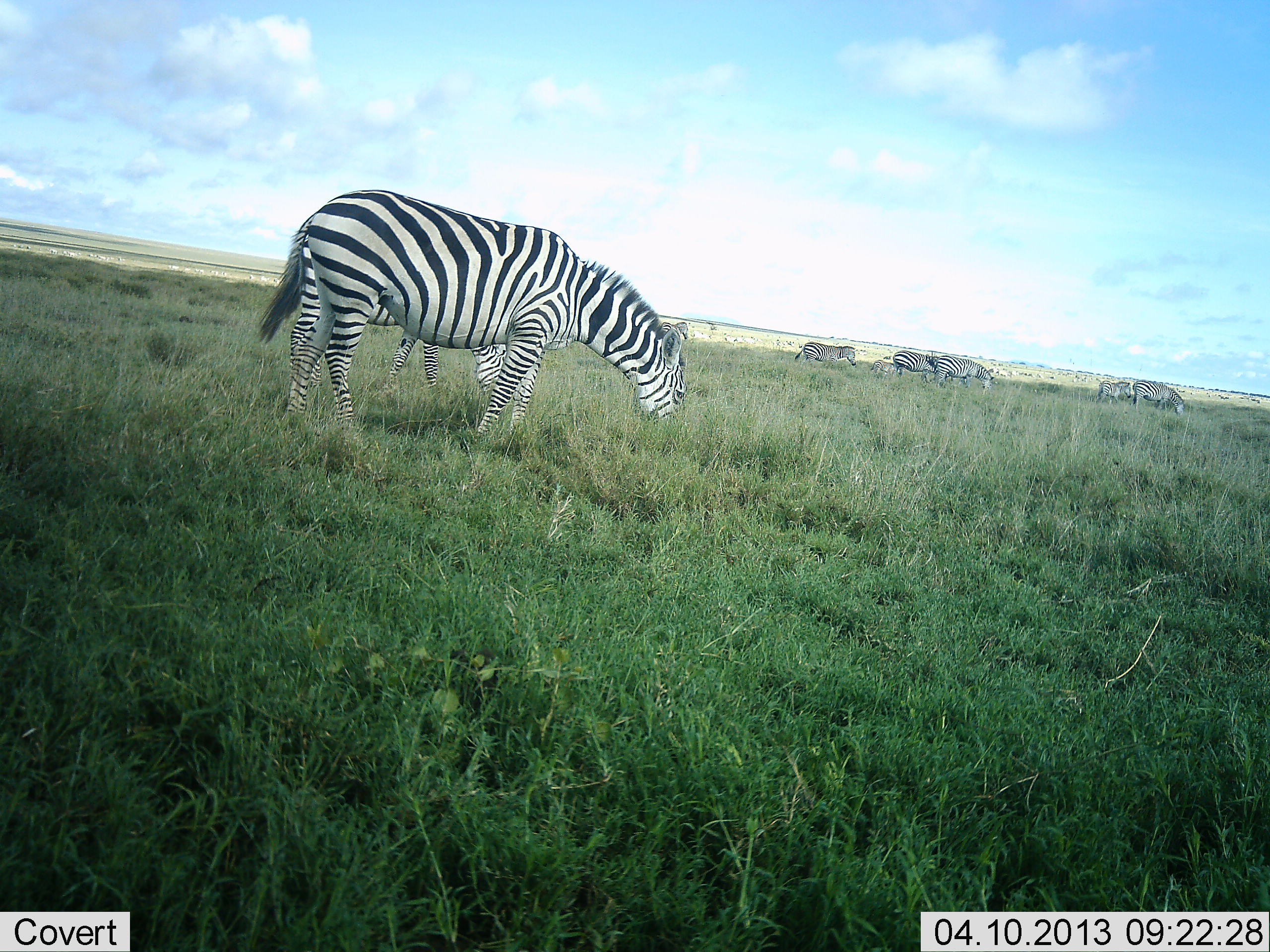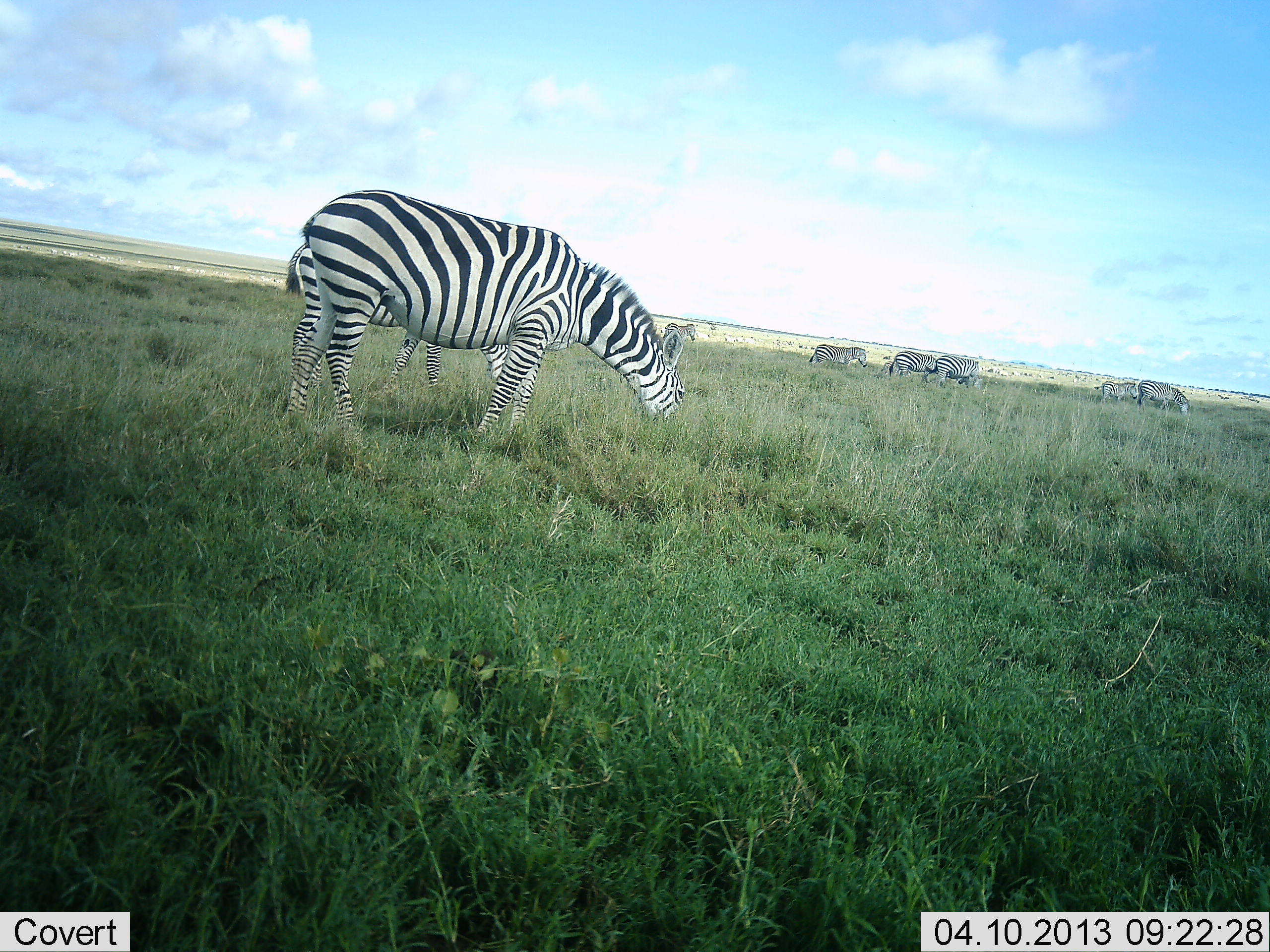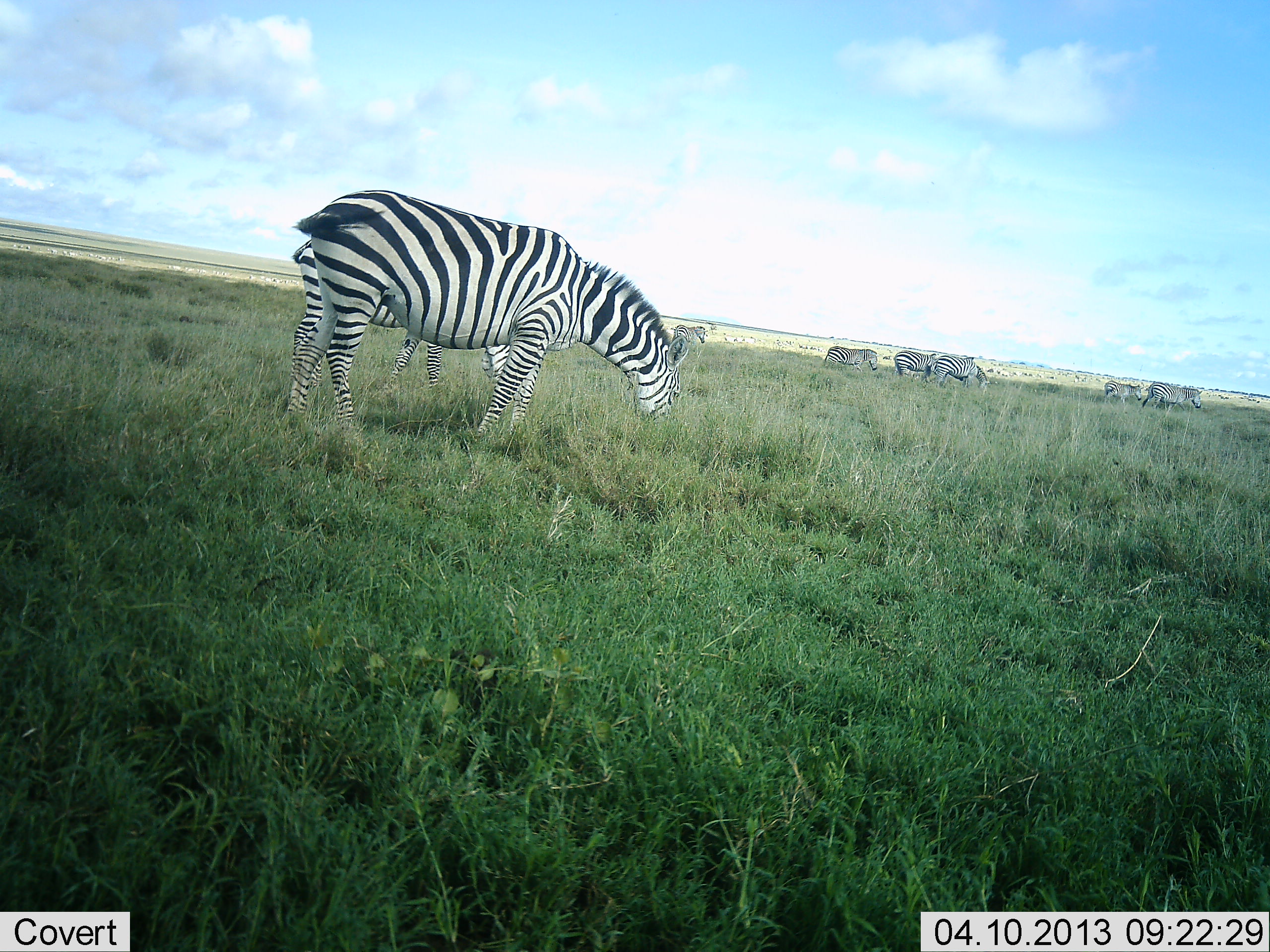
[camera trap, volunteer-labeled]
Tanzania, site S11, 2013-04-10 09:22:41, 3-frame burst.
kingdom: Animalia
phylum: Chordata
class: Mammalia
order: Perissodactyla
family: Equidae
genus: Equus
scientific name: Equus quagga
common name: plains zebra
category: zebra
Zebra (plains zebra) (Equus quagga), count 8. Behavior (volunteer vote fractions): standing 29%, resting 5%, moving 29%, interacting 3%. Young present (vote fraction): 3%. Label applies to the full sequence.